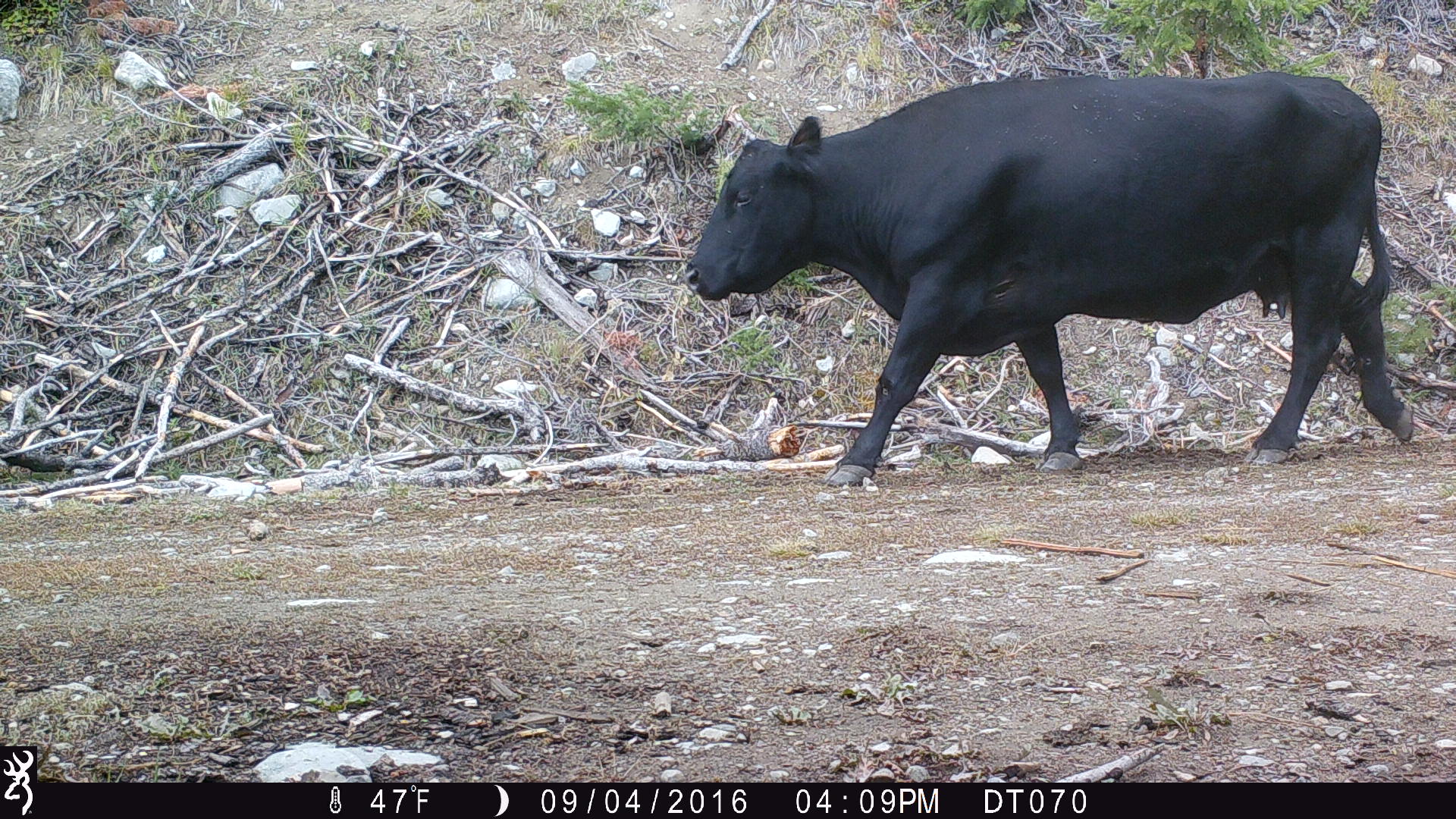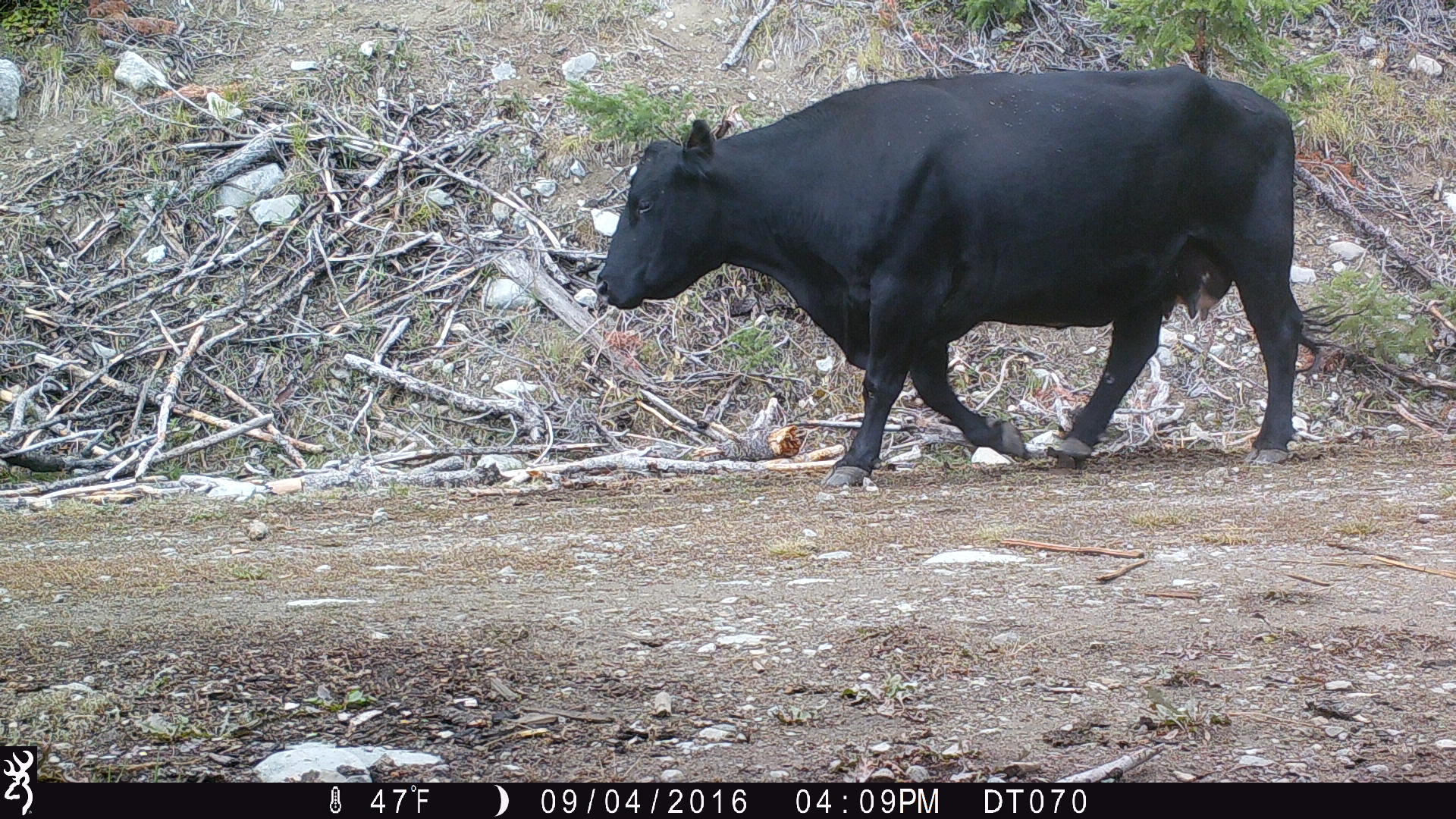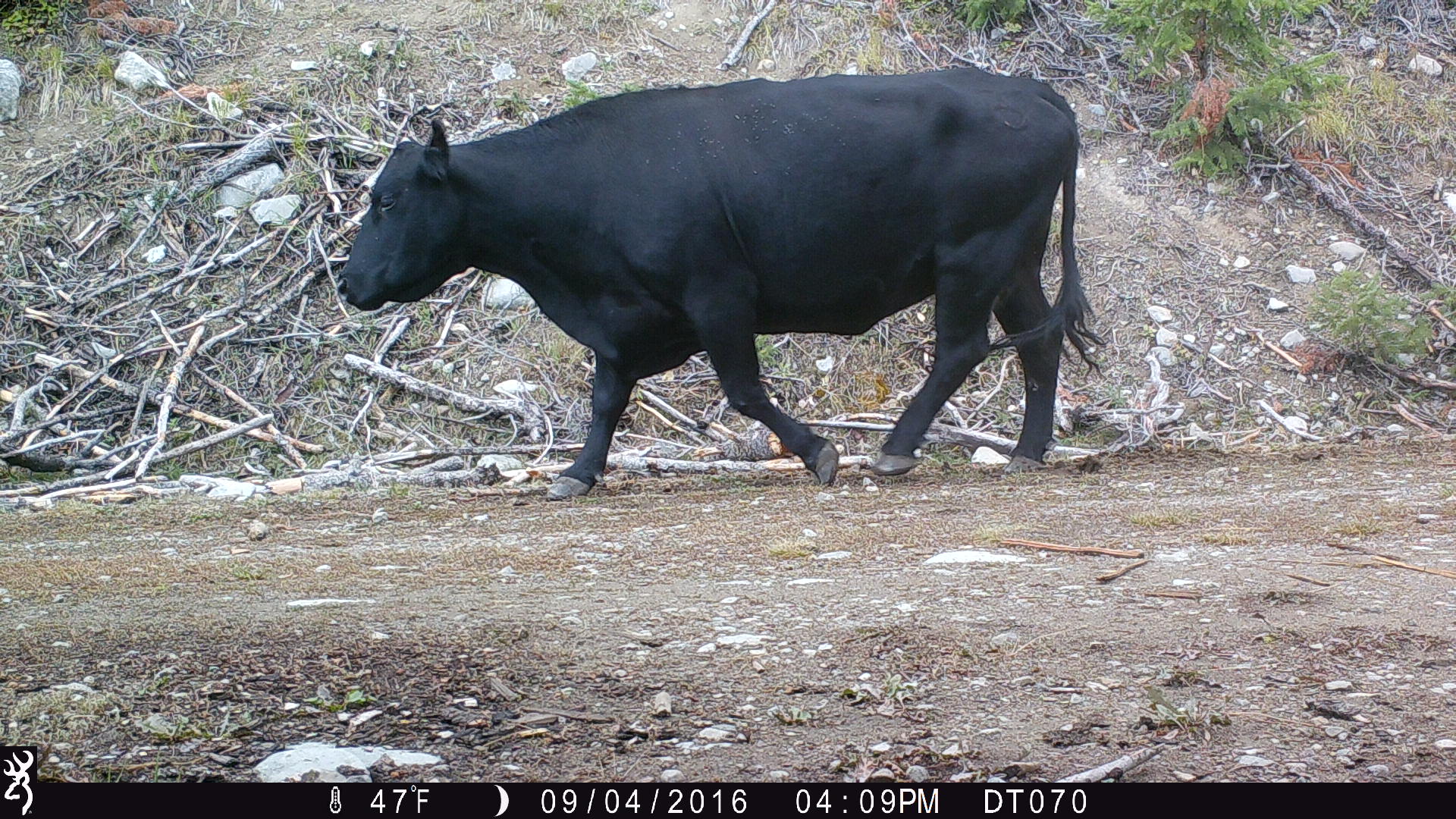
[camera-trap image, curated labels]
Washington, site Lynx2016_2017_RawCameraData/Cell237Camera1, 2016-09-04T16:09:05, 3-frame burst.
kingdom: Animalia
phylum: Chordata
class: Mammalia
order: Artiodactyla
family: Bovidae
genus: Bos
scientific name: Bos taurus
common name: domestic cattle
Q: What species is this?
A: Domestic cattle (Bos taurus).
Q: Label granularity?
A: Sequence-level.